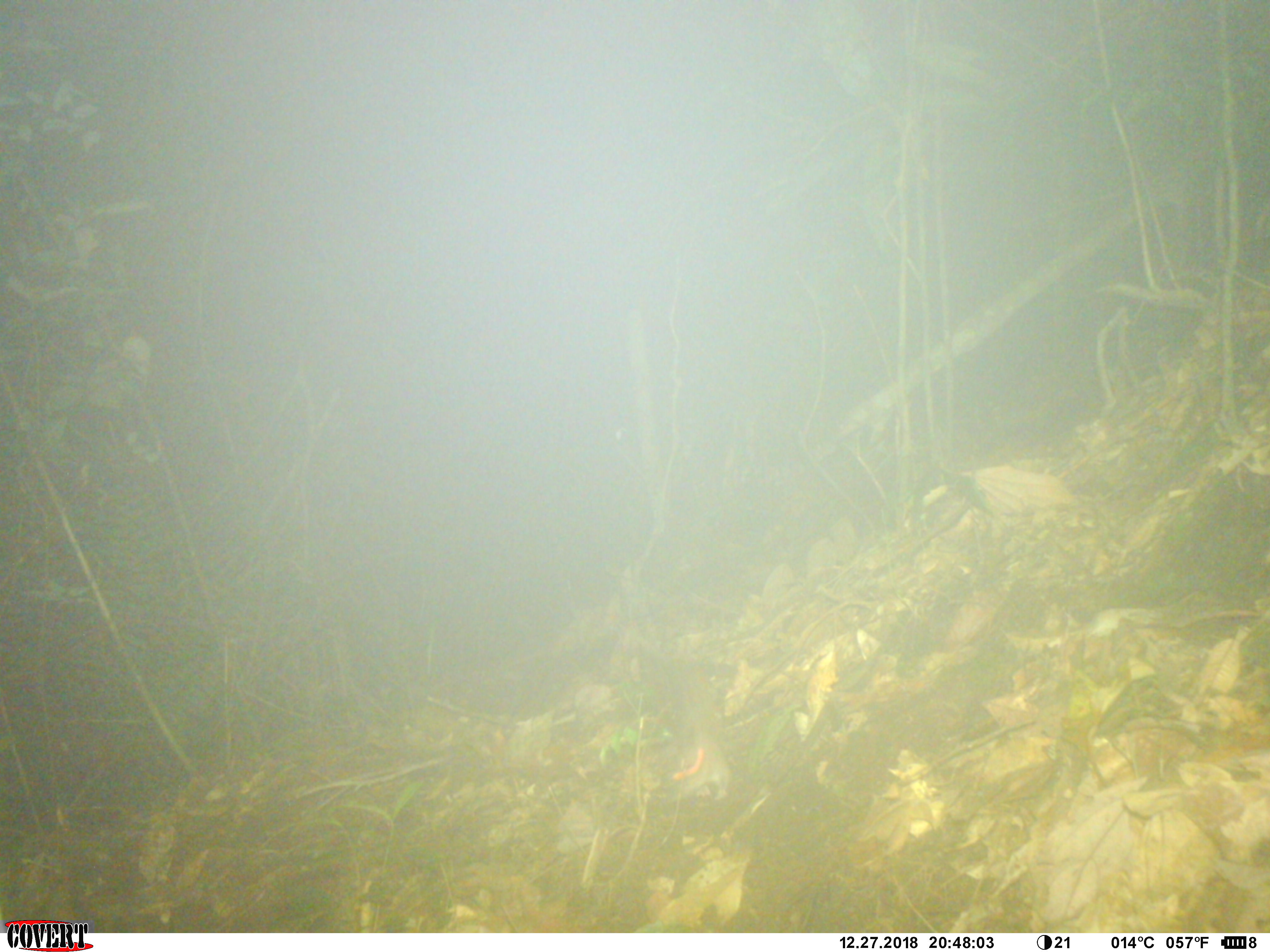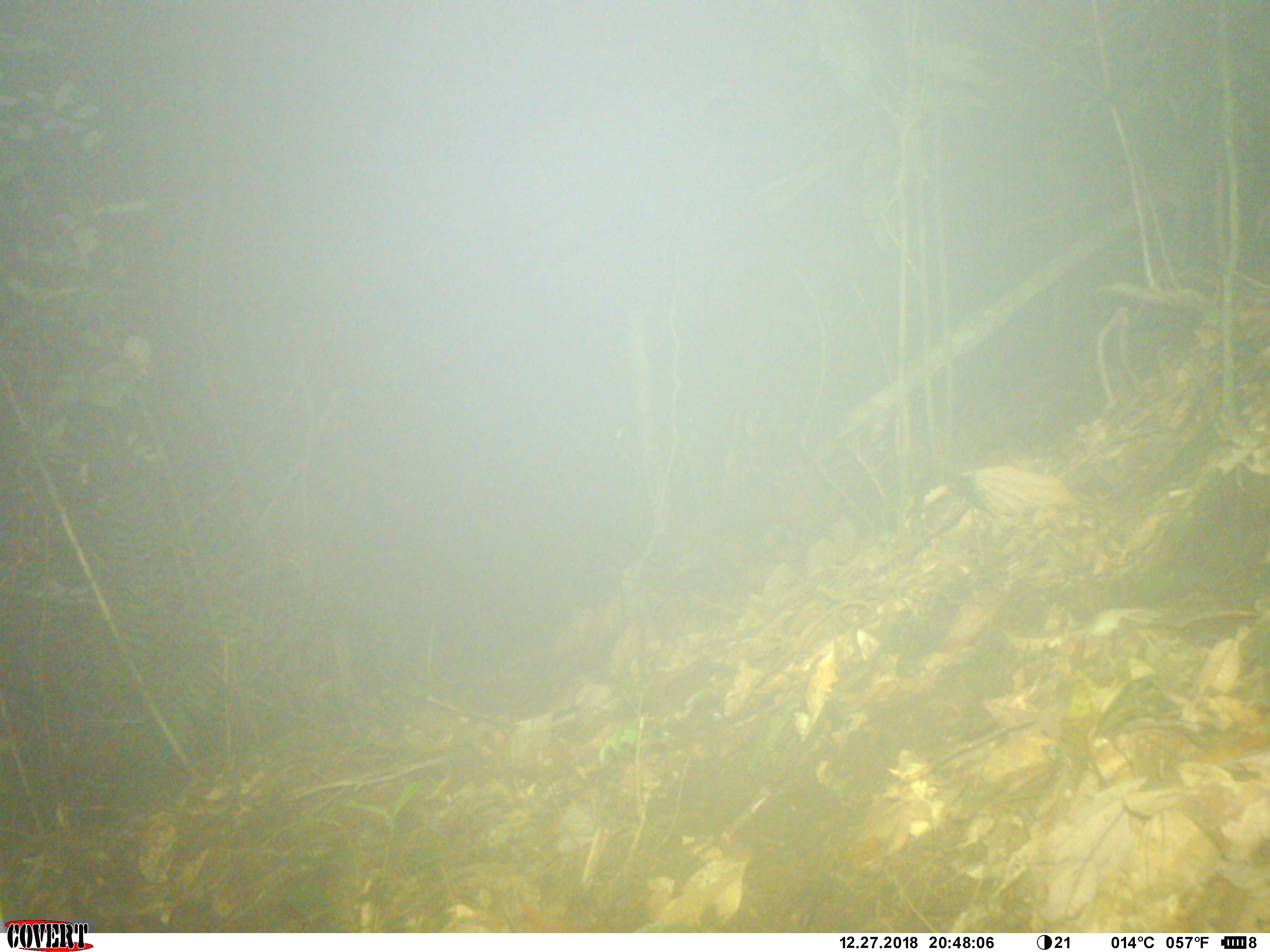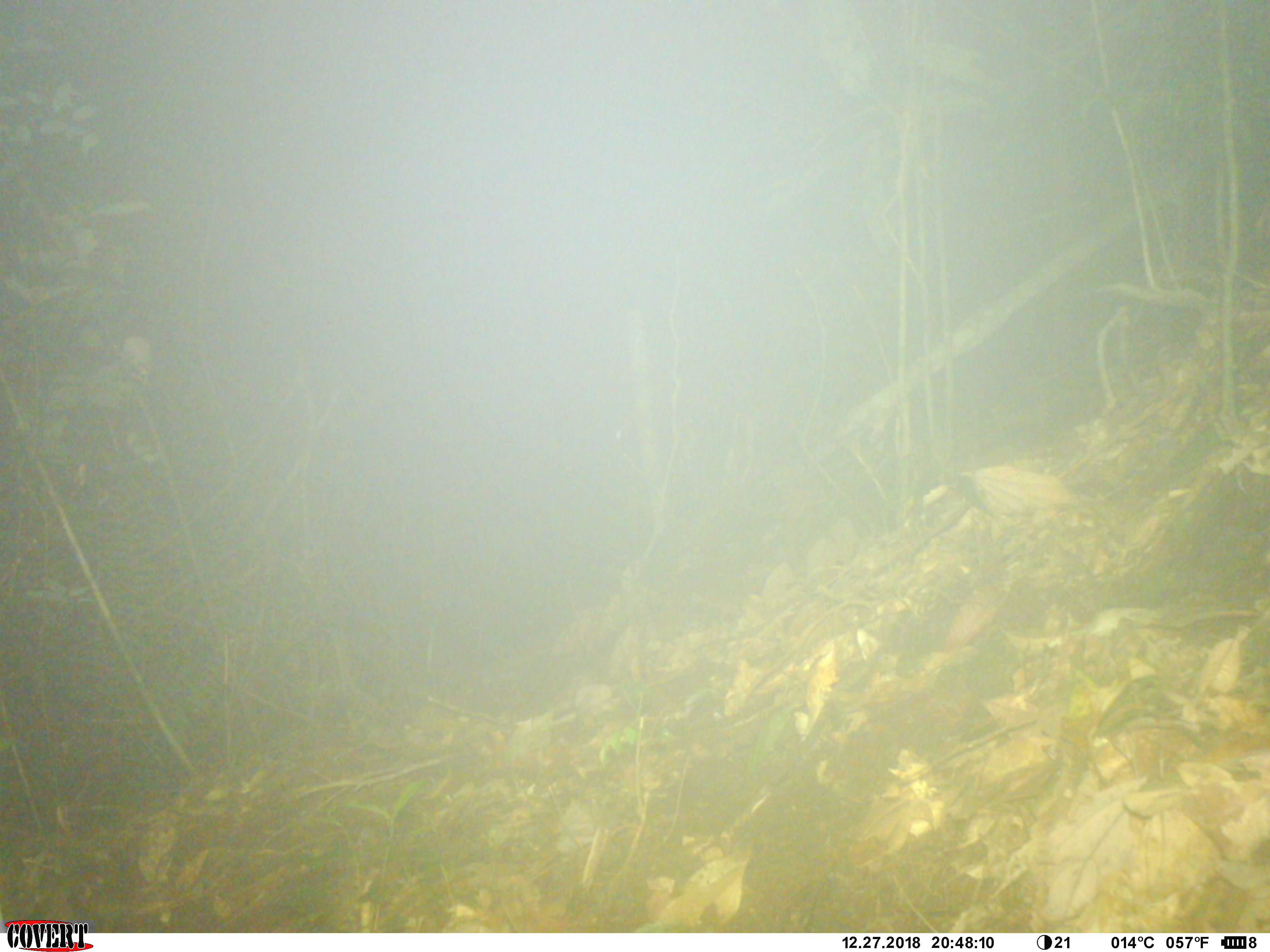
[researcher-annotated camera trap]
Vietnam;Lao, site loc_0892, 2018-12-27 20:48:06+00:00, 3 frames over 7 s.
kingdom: Animalia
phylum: Chordata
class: Mammalia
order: Rodentia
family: Muridae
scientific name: Muridae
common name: old-world mice and rats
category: unidentified murid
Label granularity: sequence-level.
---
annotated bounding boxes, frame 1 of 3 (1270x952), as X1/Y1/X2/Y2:
unidentified murid: 636/633/732/801